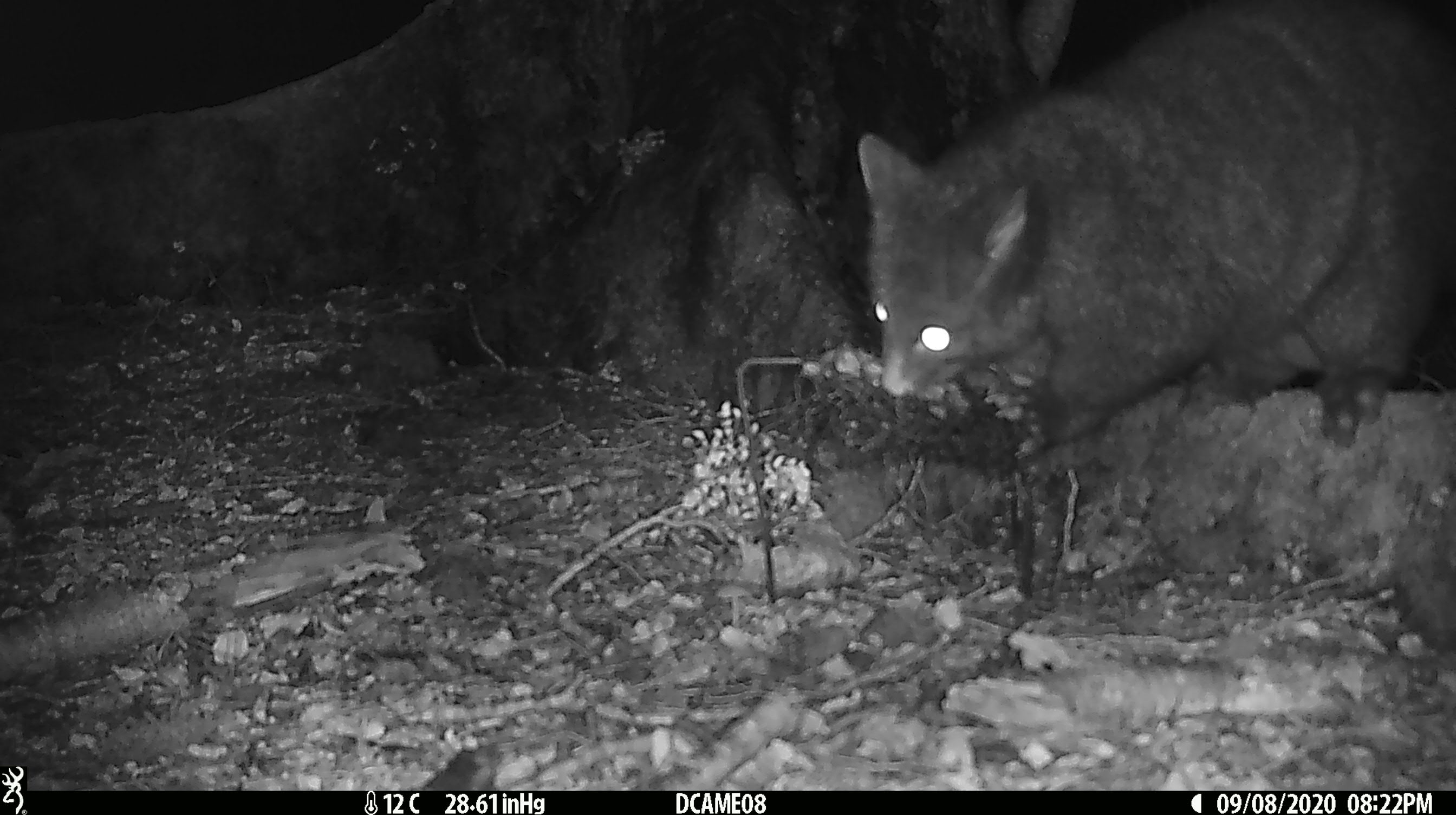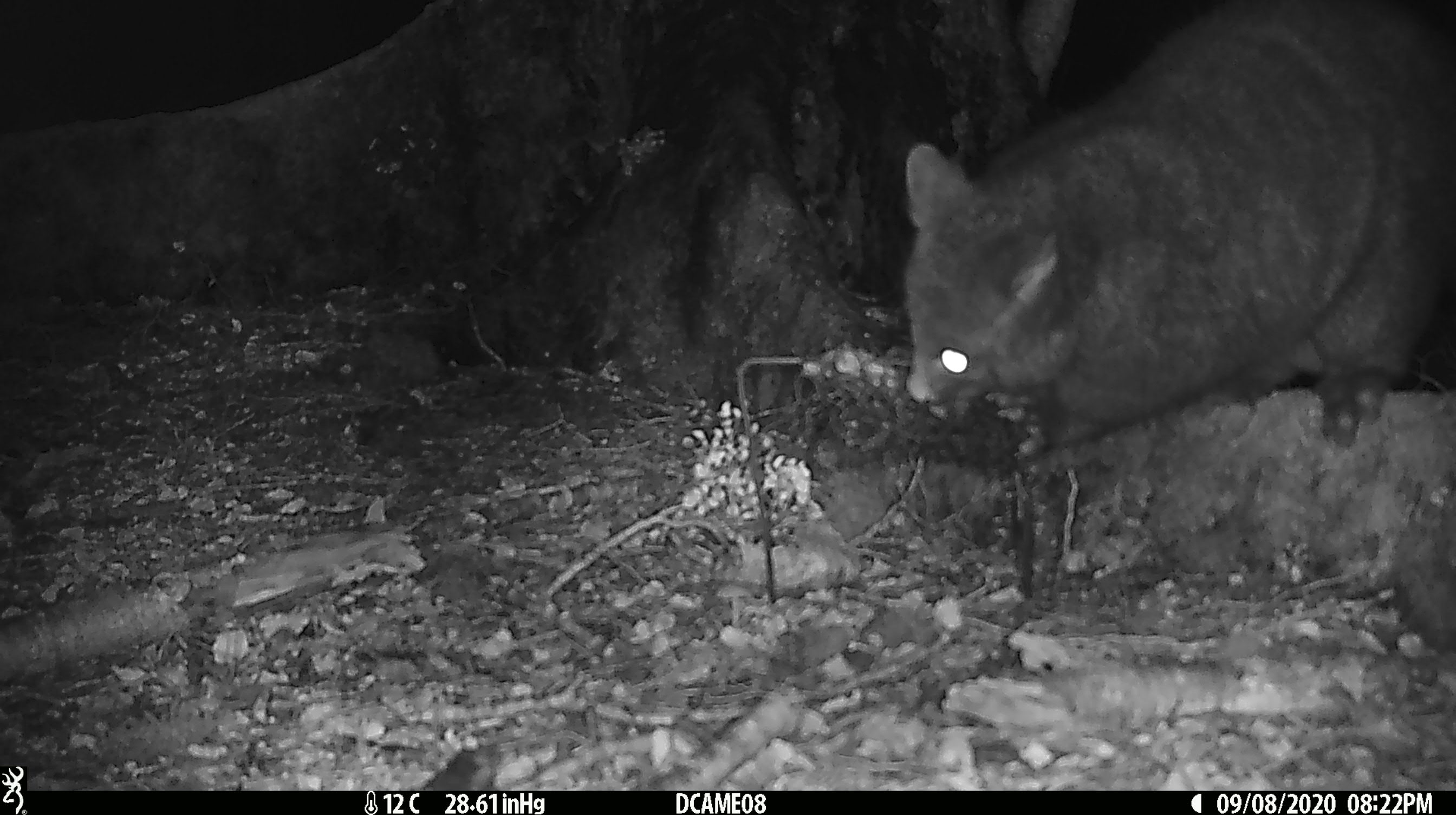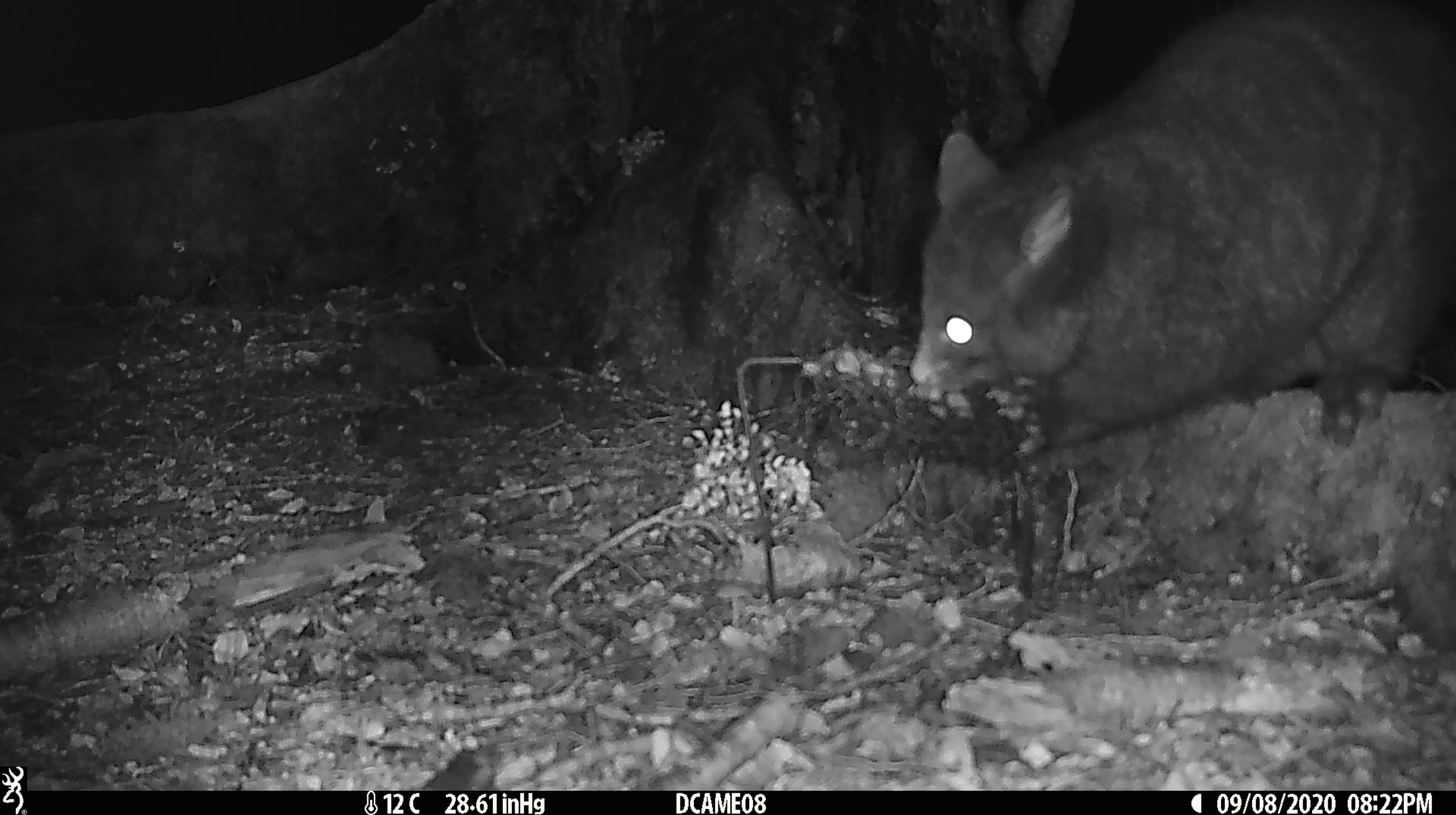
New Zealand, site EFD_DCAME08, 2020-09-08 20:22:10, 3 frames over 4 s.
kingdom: Animalia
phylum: Chordata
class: Mammalia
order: Diprotodontia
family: Phalangeridae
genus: Trichosurus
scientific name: Trichosurus vulpecula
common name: common brushtail possum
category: possum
Possum (common brushtail possum) (Trichosurus vulpecula).